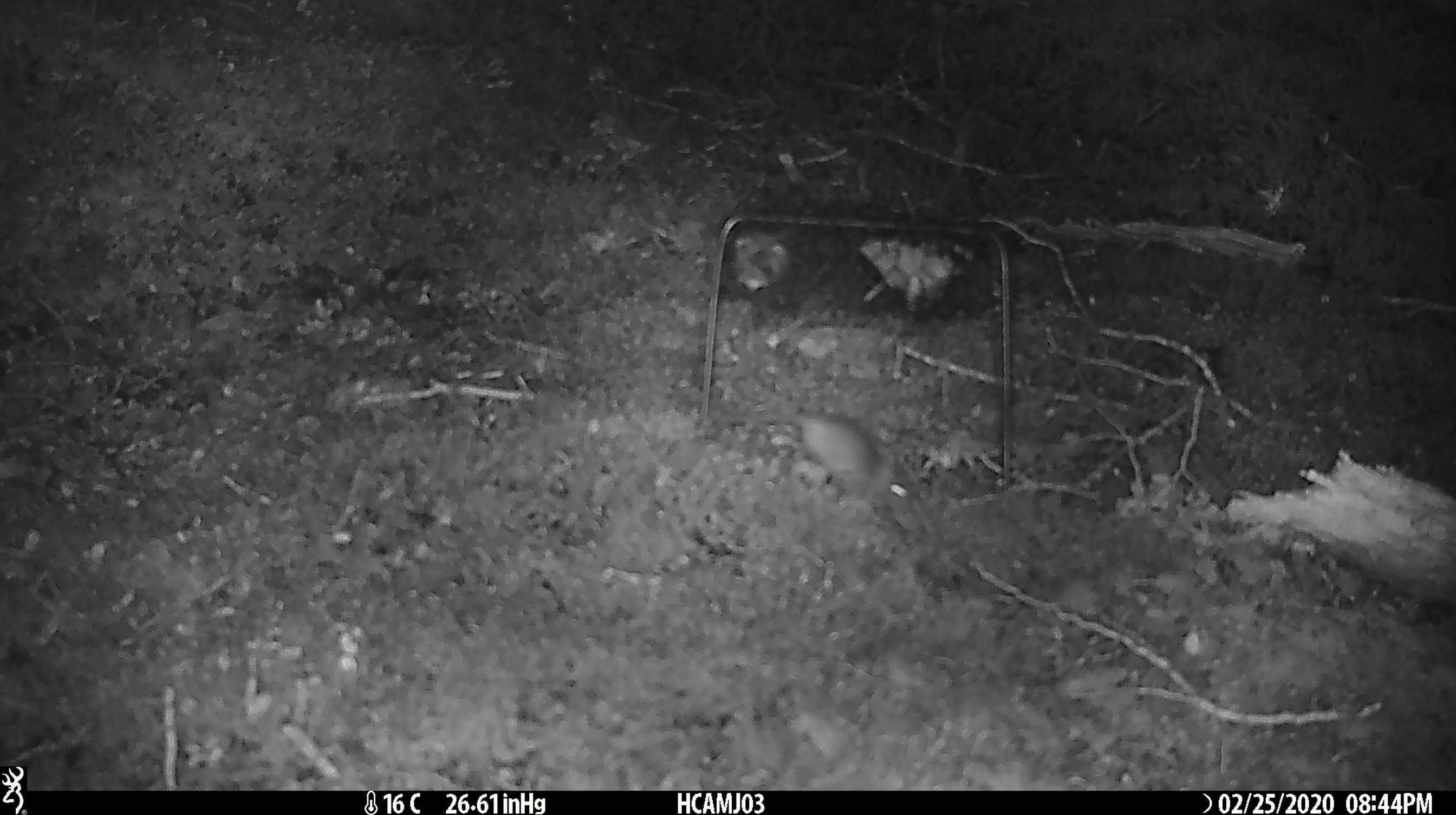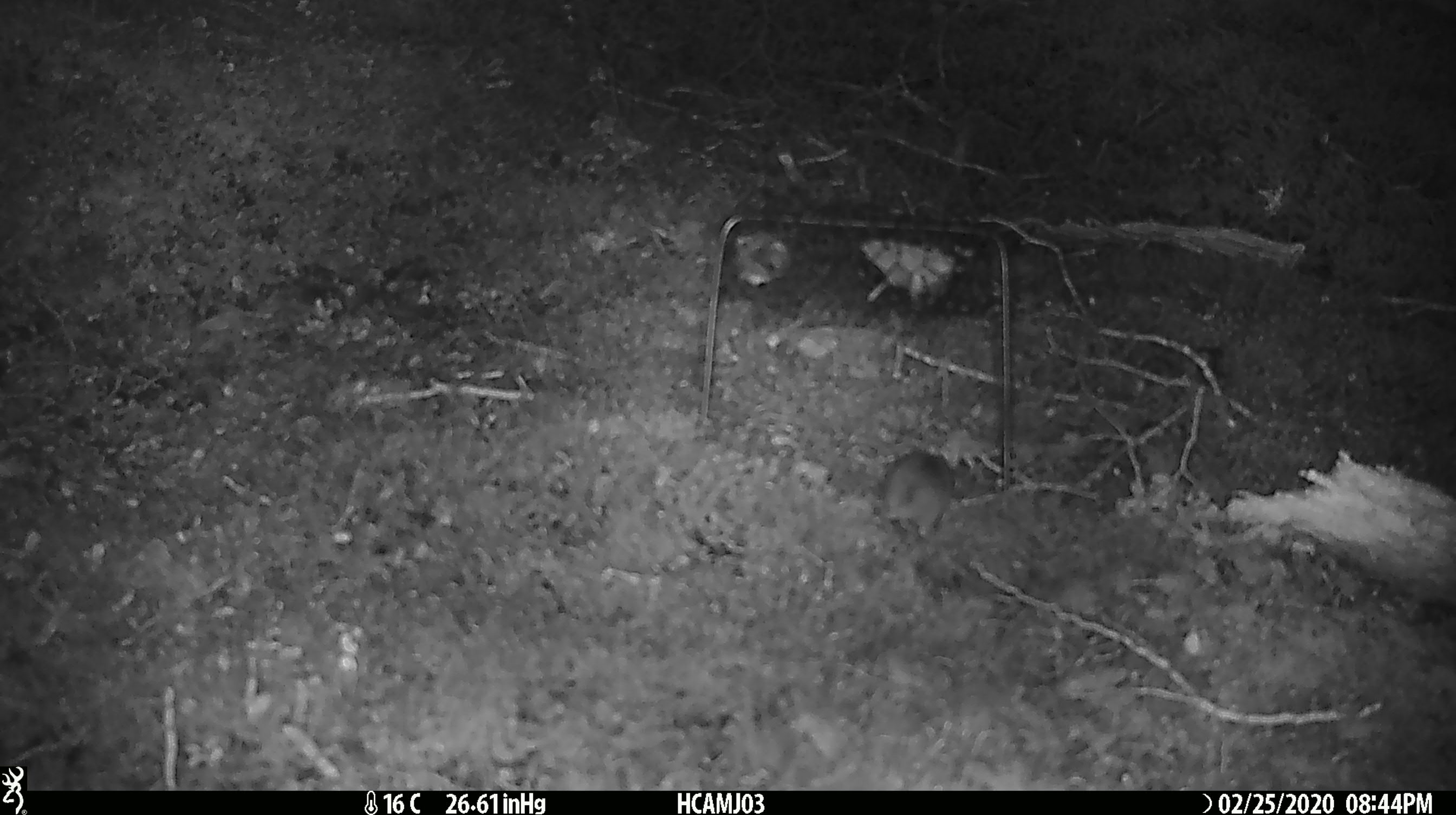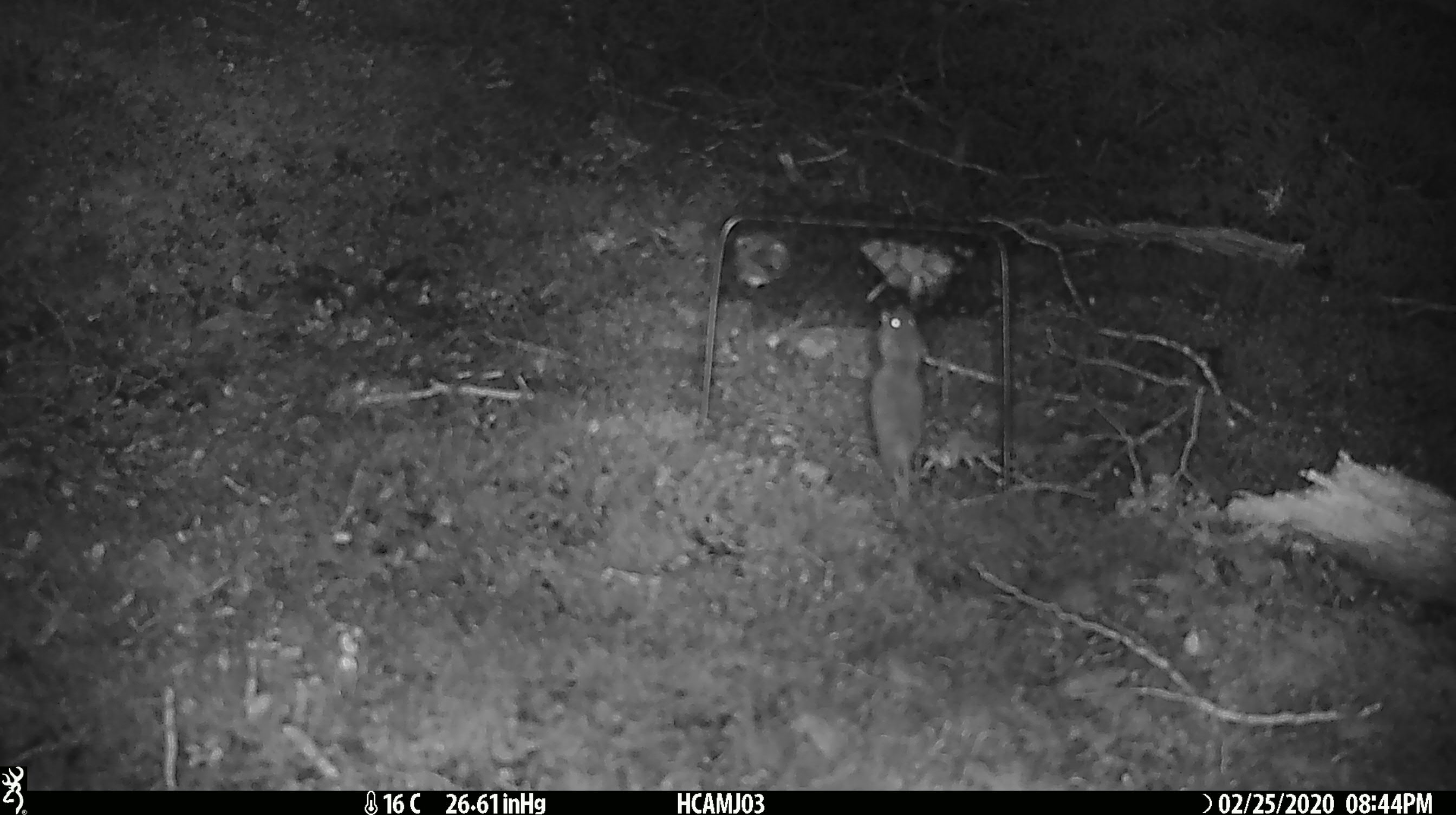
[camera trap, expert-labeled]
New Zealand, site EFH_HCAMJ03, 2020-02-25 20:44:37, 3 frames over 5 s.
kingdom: Animalia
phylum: Chordata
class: Mammalia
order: Rodentia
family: Muridae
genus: Mus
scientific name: Mus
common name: mouse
Mouse (Mus).